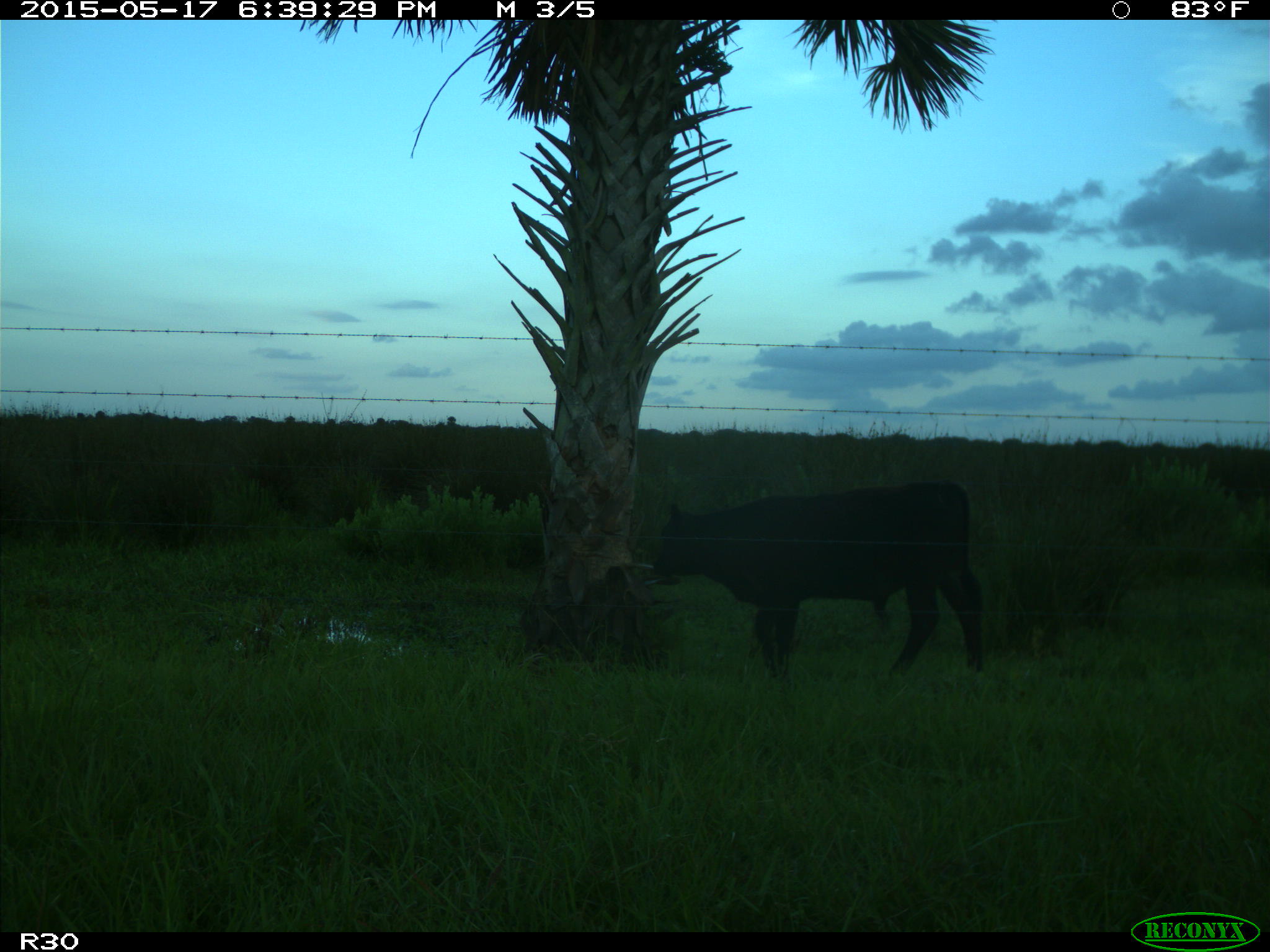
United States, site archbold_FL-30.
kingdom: Animalia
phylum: Chordata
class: Mammalia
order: Artiodactyla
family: Bovidae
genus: Bos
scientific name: Bos taurus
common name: domestic cow